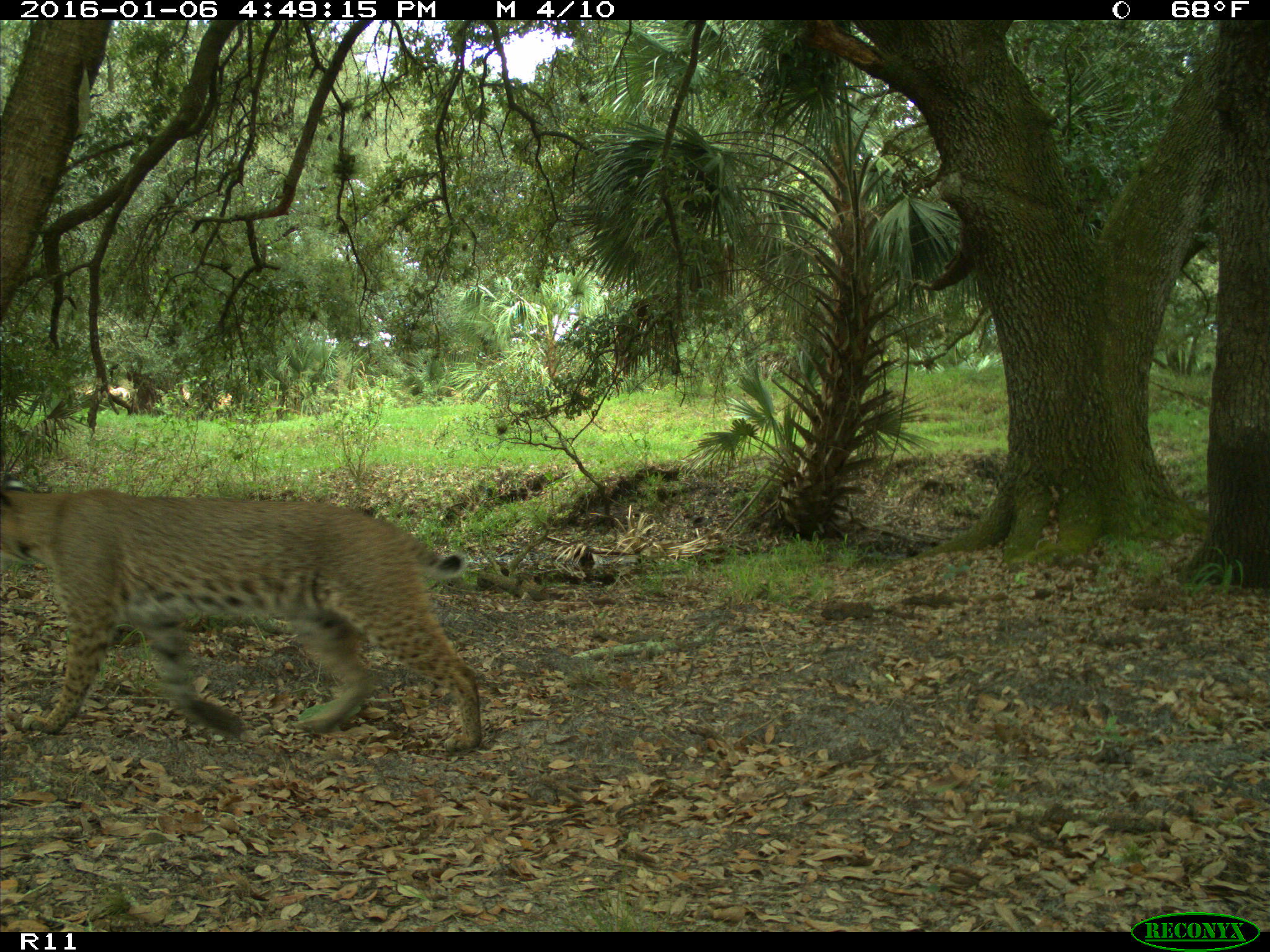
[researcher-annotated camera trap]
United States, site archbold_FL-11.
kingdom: Animalia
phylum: Chordata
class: Mammalia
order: Carnivora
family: Felidae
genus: Lynx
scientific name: Lynx rufus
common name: bobcat